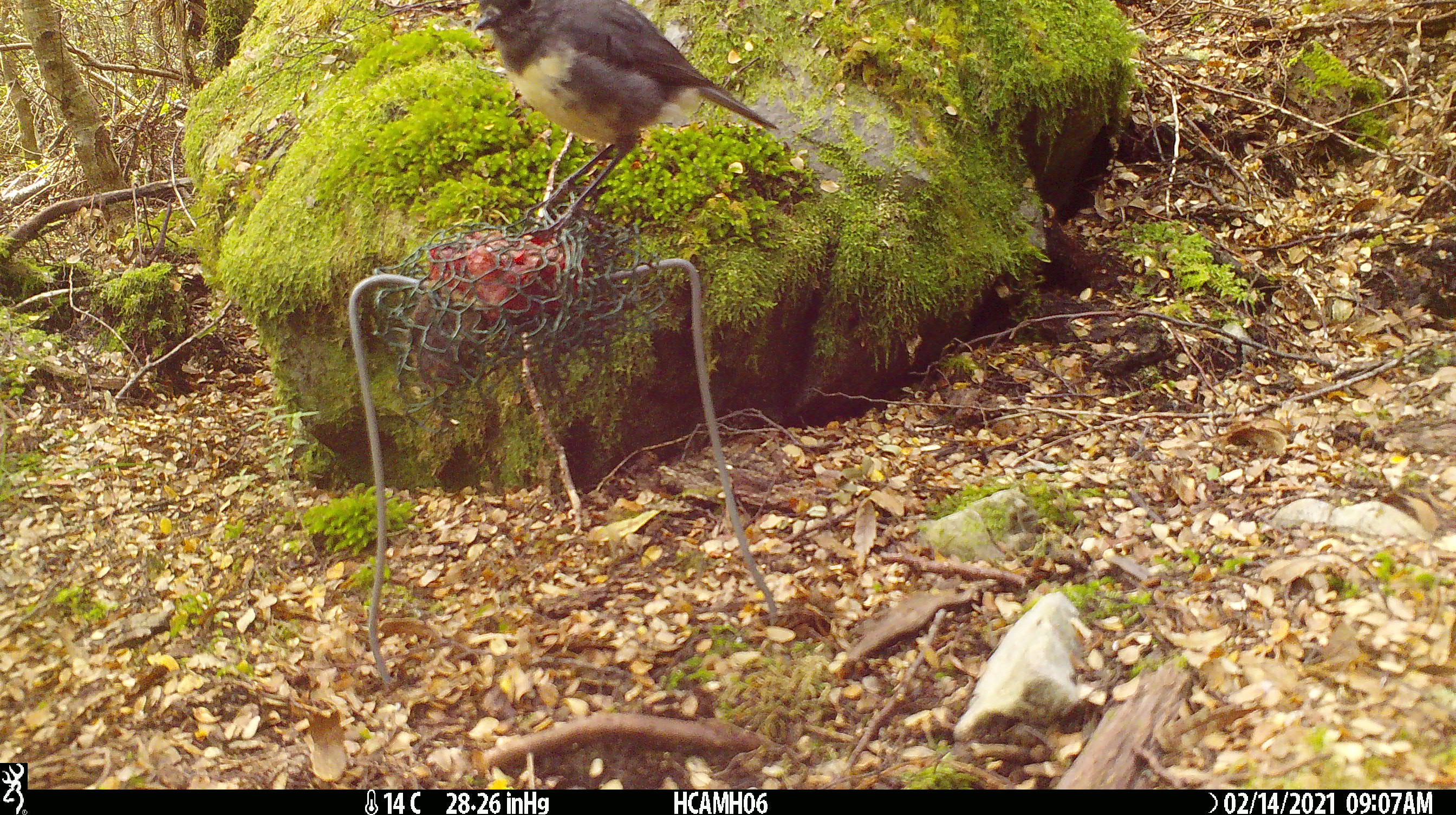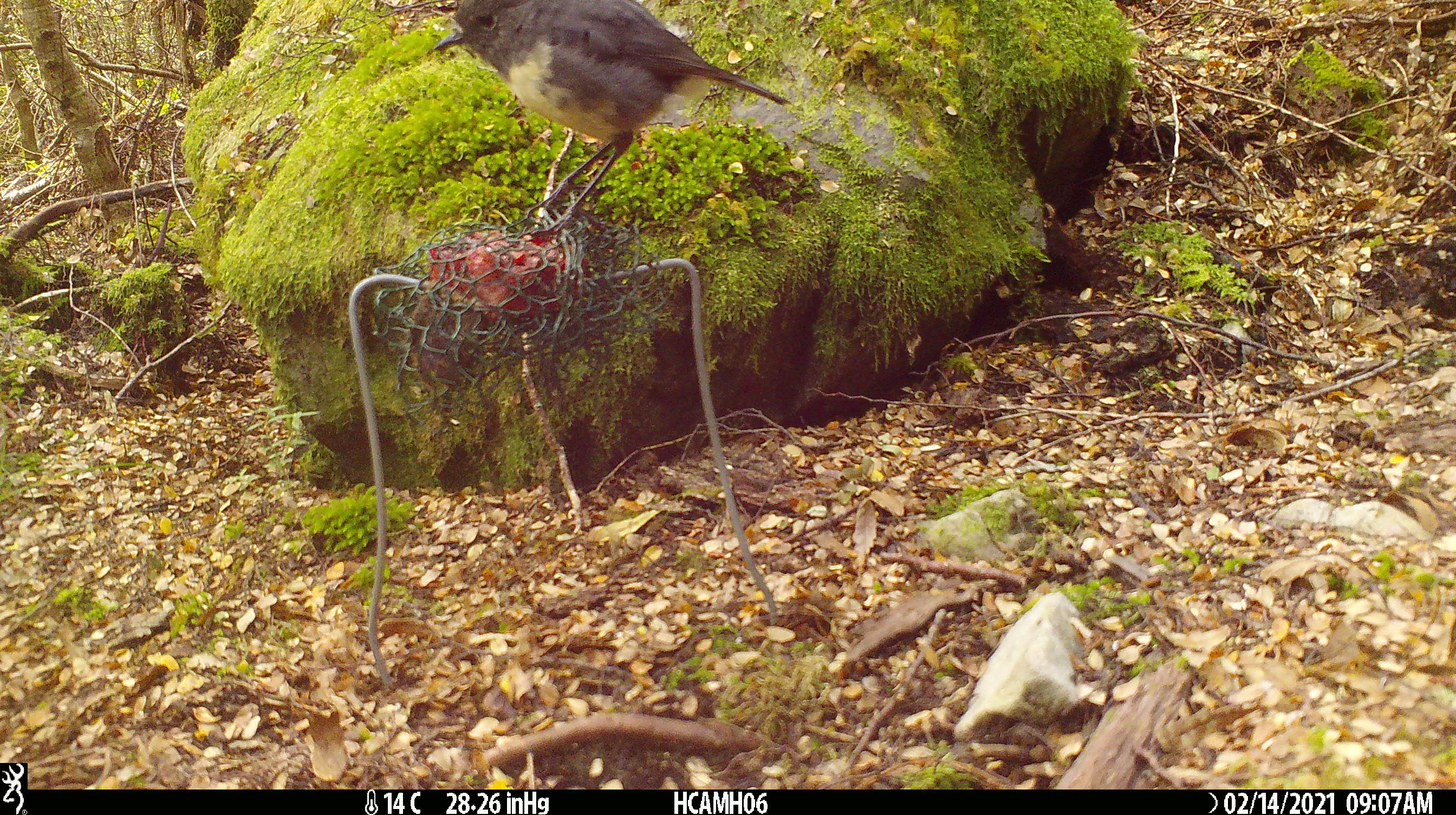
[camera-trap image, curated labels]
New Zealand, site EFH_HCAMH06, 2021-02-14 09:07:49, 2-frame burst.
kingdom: Animalia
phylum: Chordata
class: Aves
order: Passeriformes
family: Petroicidae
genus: Petroica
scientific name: Petroica australis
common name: new zealand robin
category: robin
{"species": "robin (new zealand robin) (Petroica australis)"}